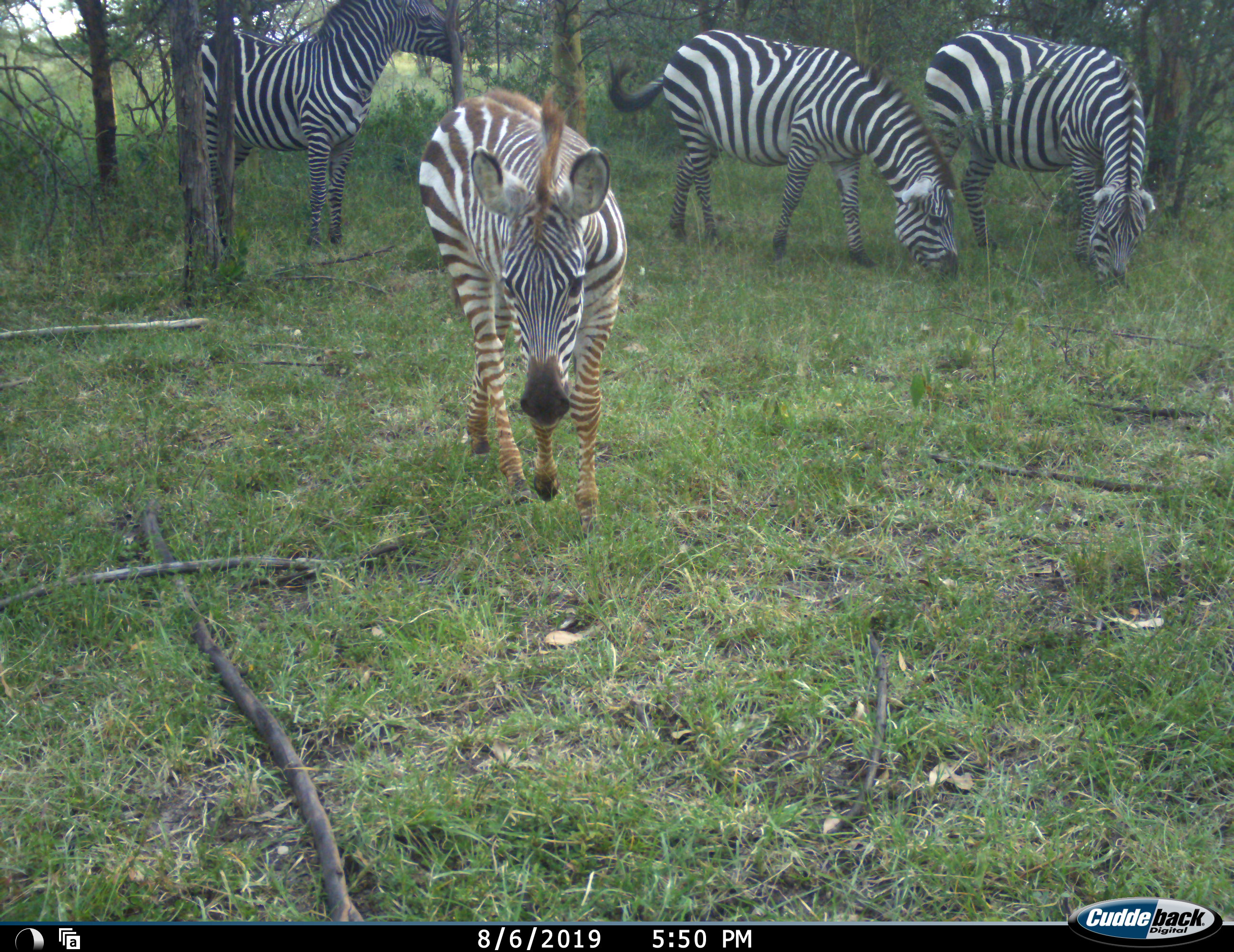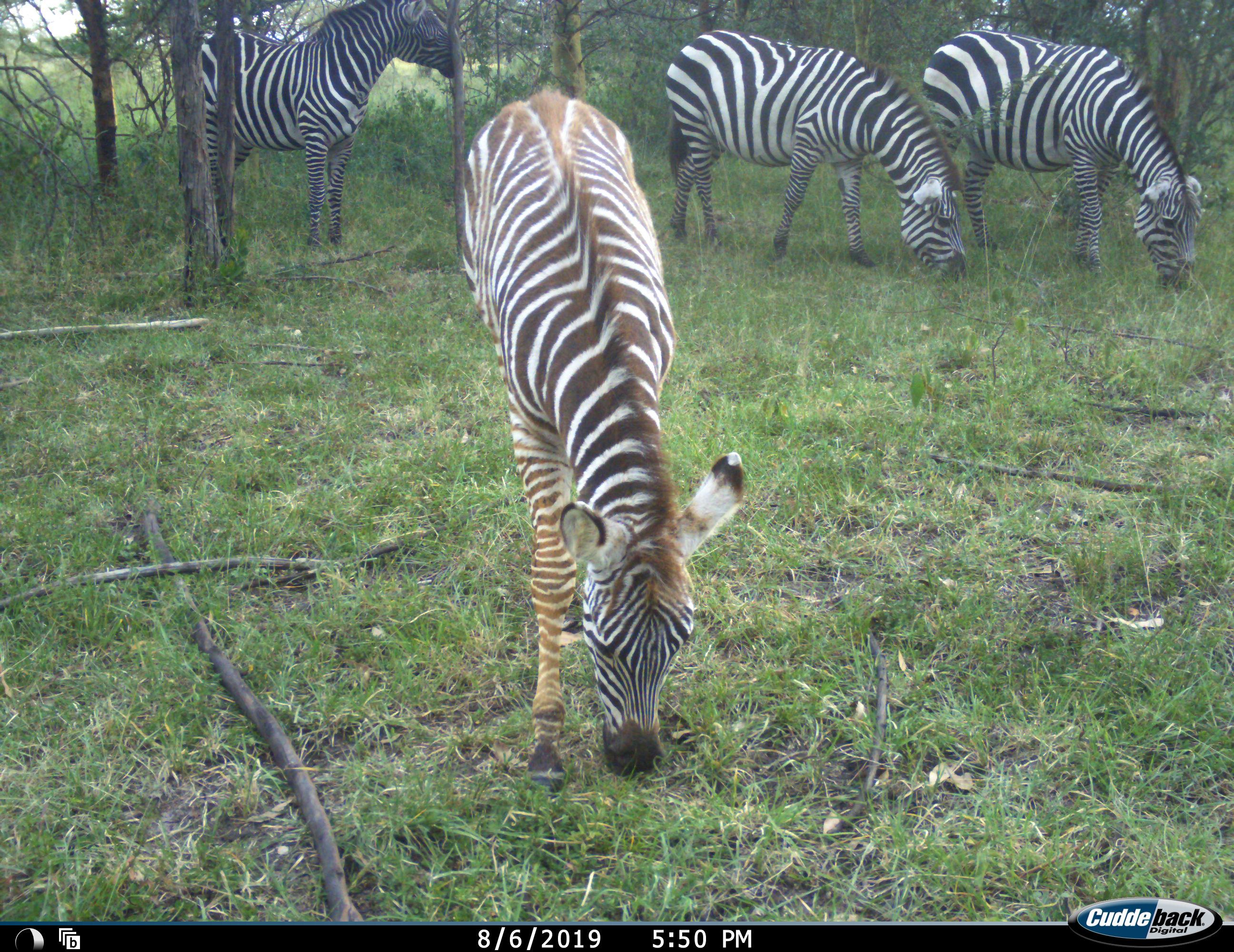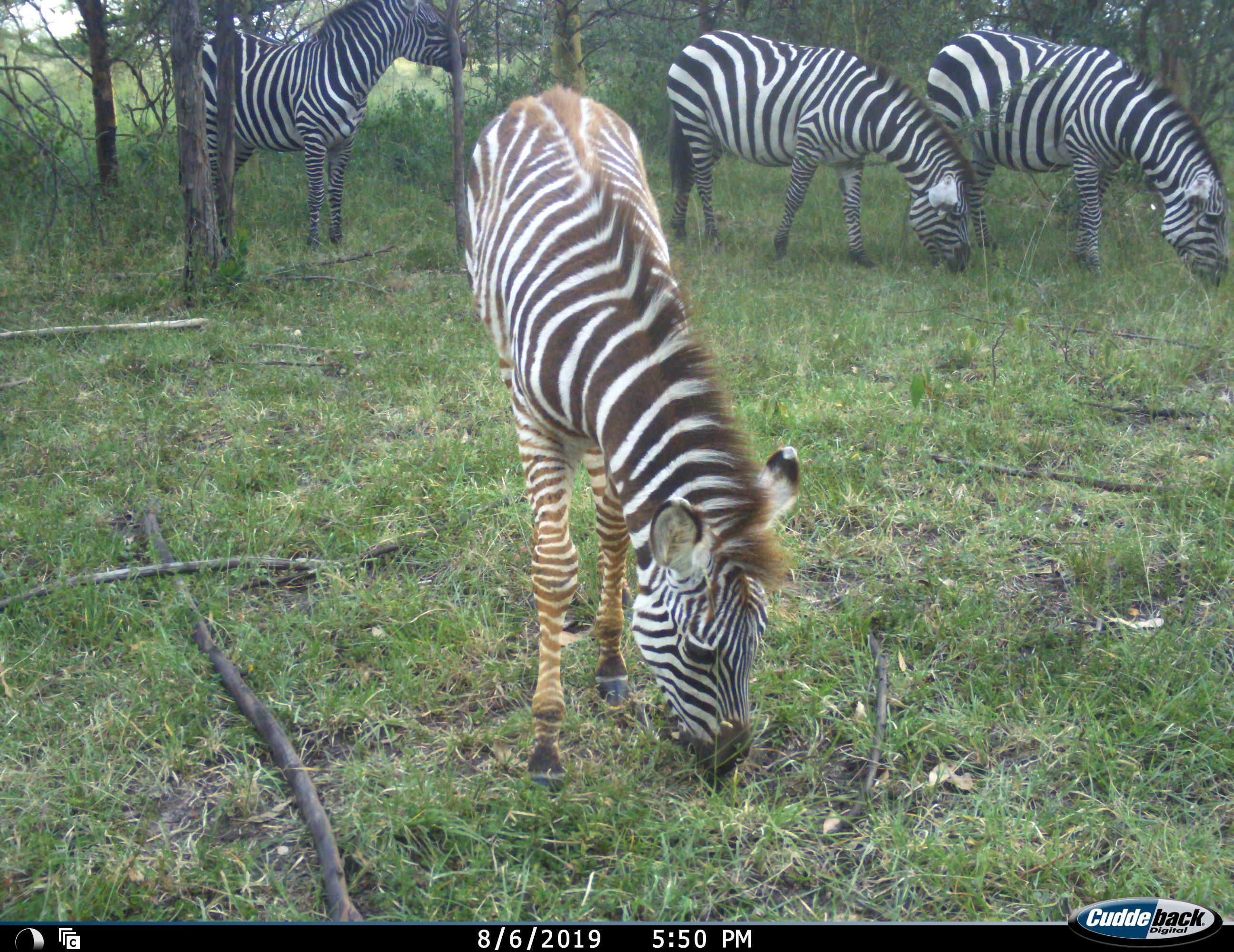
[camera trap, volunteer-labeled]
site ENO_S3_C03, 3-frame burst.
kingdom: Animalia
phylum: Chordata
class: Mammalia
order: Perissodactyla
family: Equidae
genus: Equus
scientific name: Equus quagga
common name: plains zebra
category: zebraplains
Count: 4.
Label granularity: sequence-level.